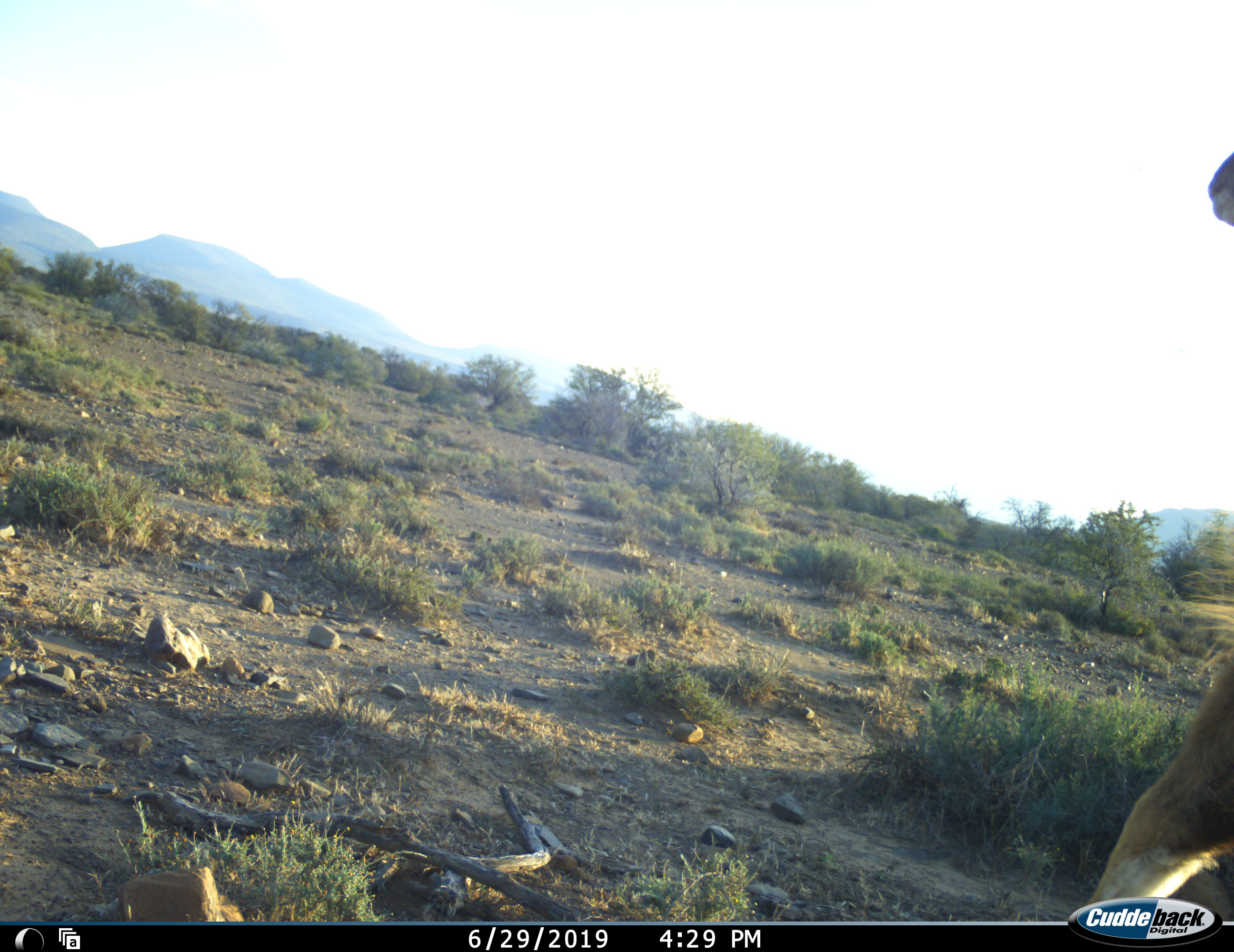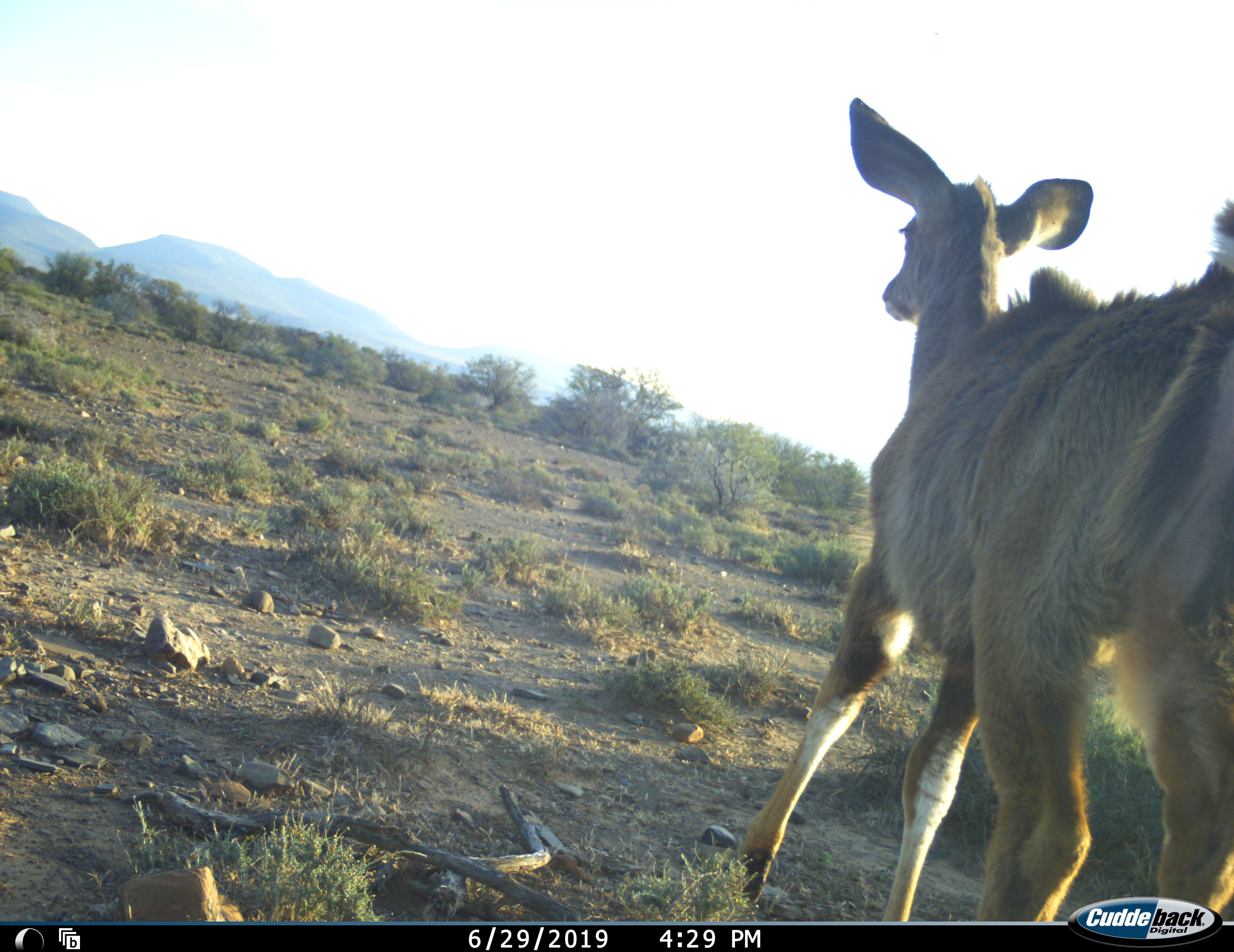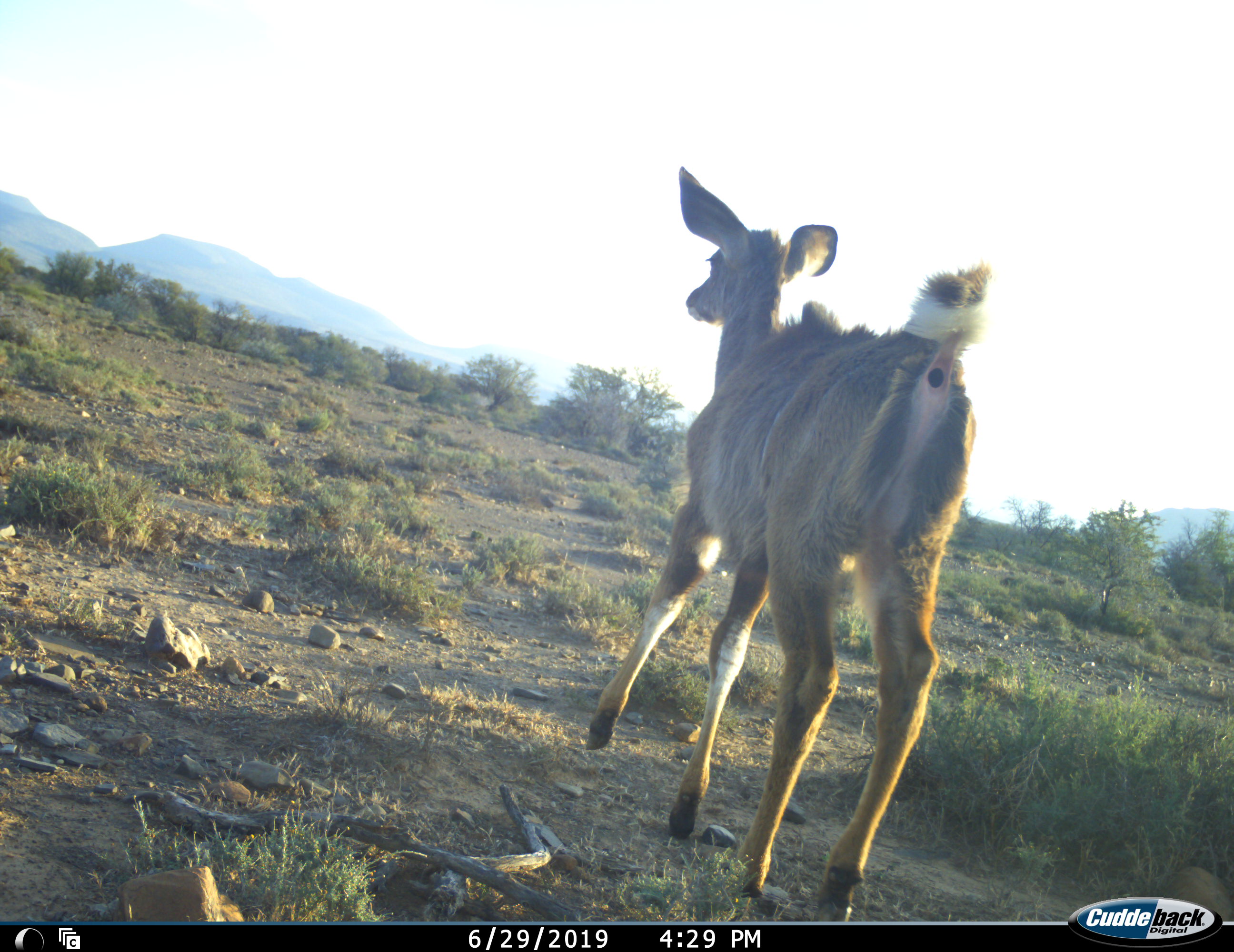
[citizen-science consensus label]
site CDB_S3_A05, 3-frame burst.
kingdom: Animalia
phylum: Chordata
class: Mammalia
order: Artiodactyla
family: Bovidae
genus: Tragelaphus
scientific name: Tragelaphus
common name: kudu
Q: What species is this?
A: Kudu (Tragelaphus).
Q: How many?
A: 1.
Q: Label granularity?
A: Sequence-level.